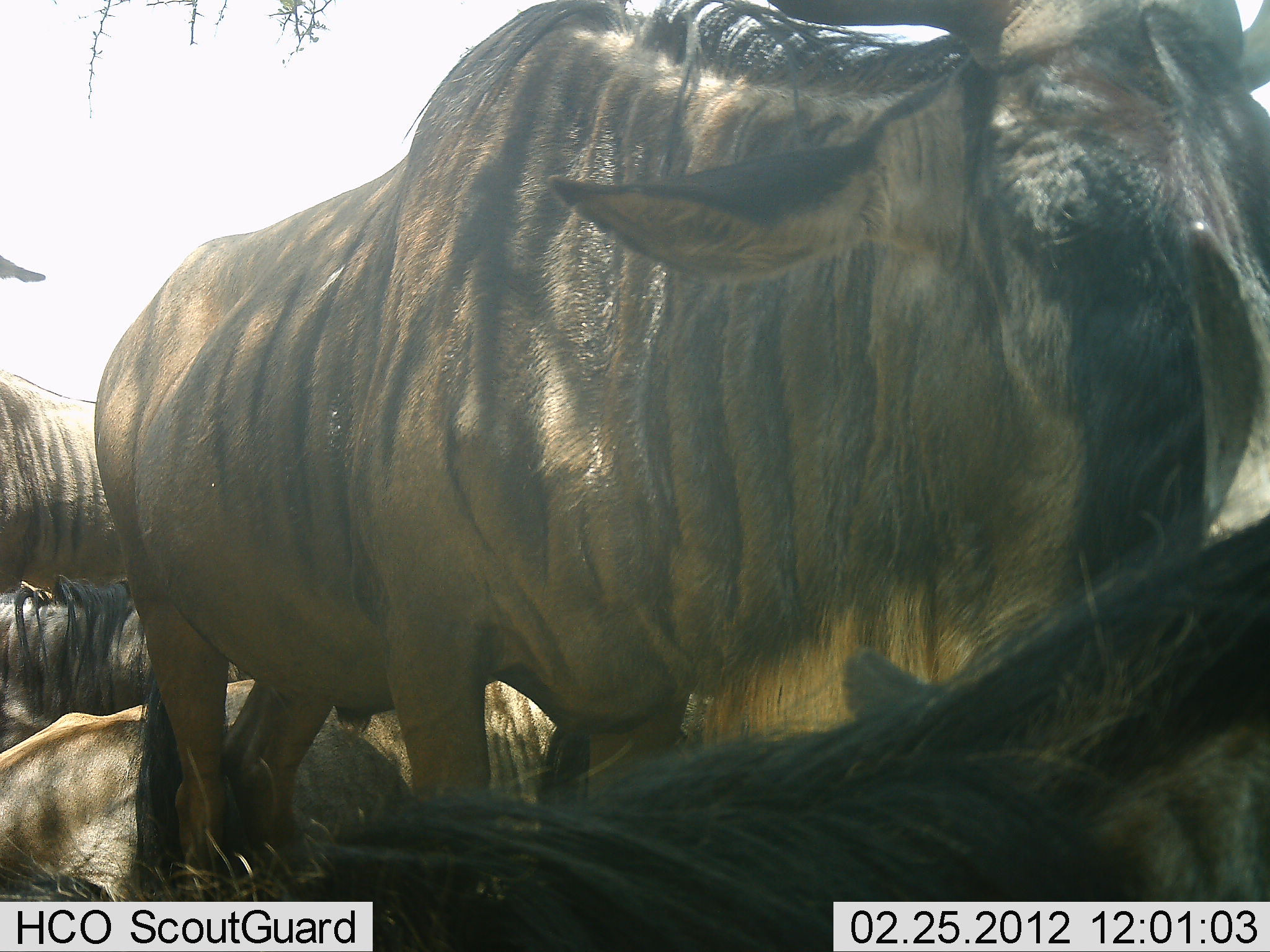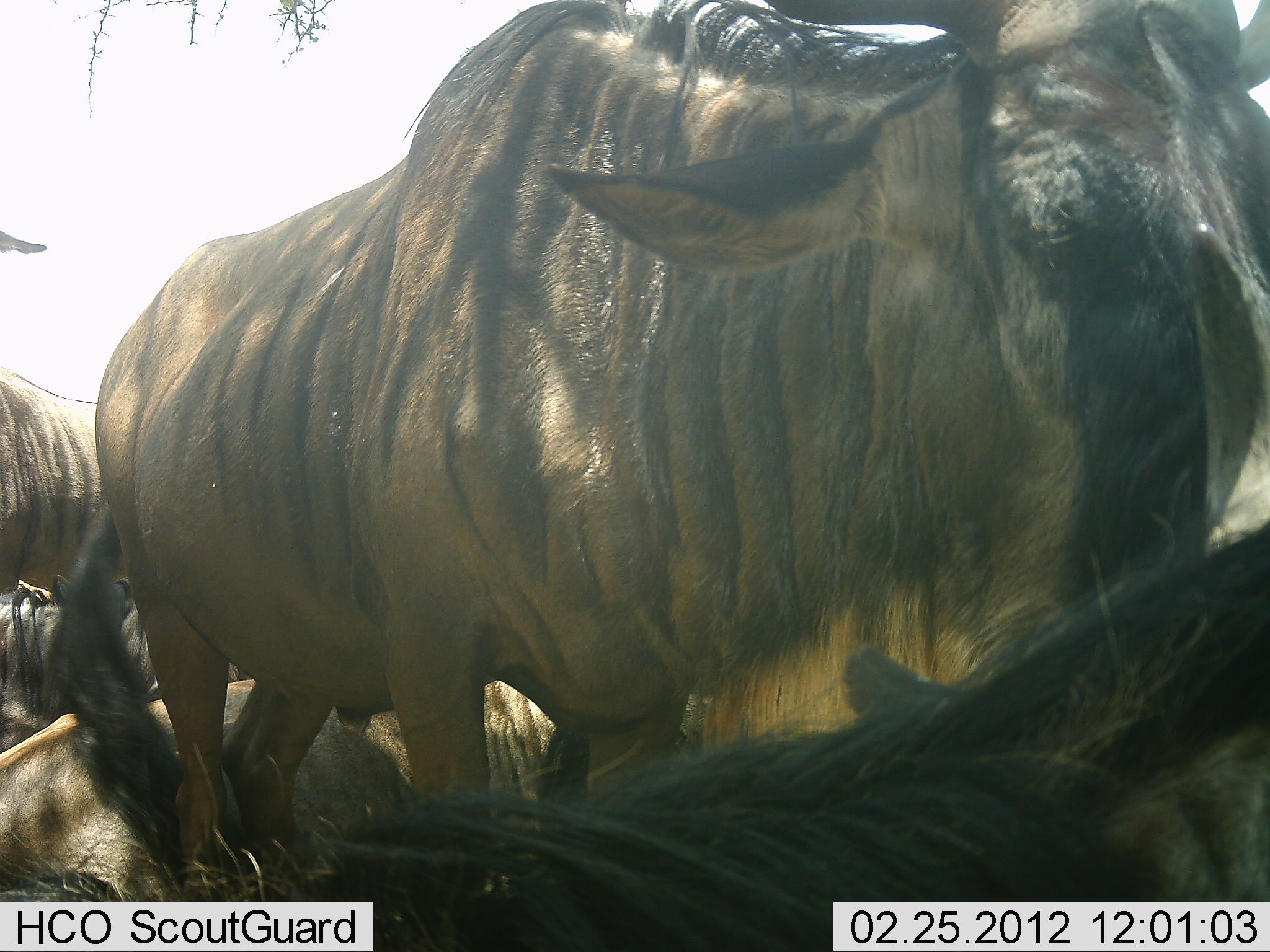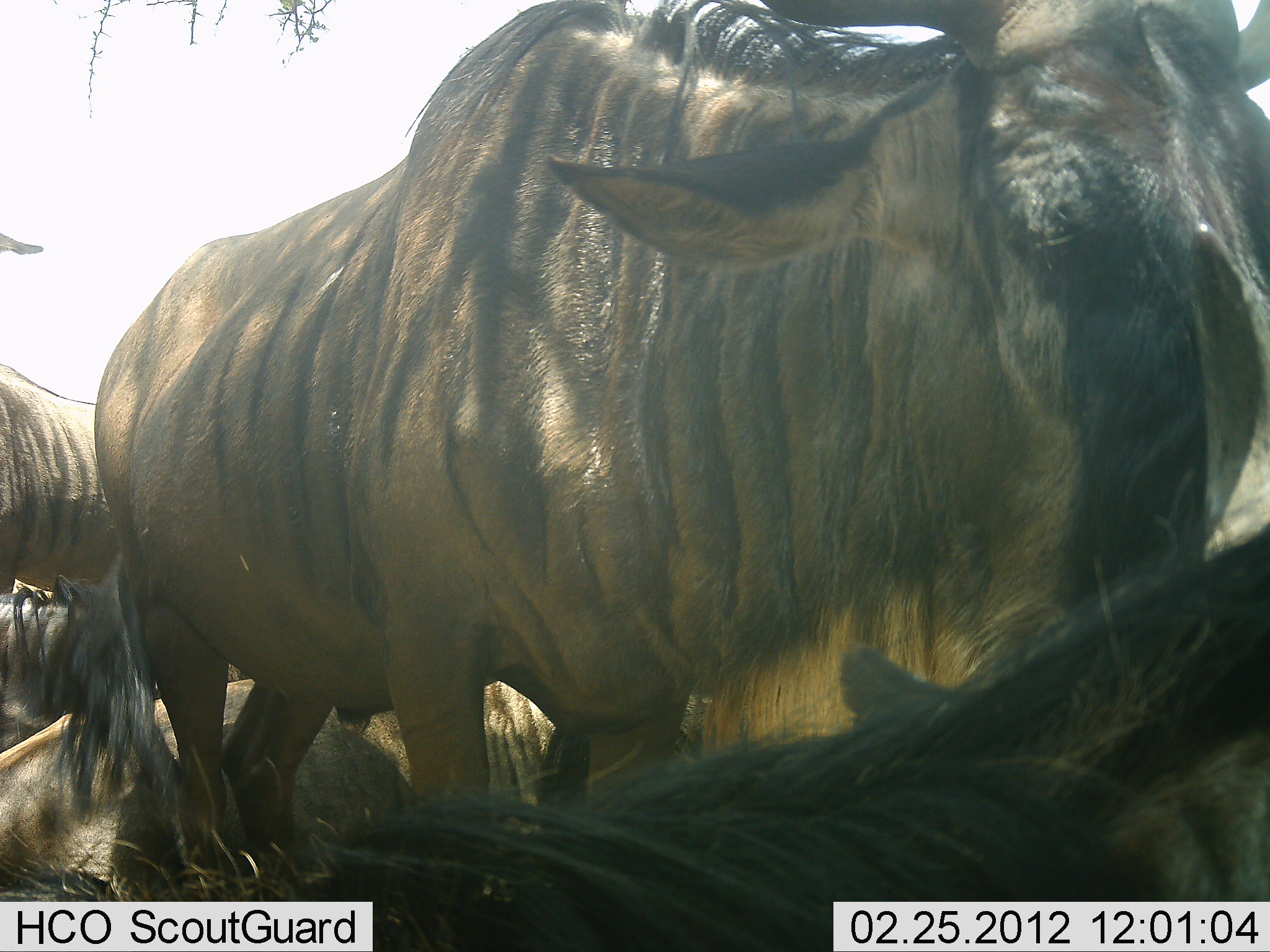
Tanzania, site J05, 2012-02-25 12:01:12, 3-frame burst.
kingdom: Animalia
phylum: Chordata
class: Mammalia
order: Artiodactyla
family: Bovidae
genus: Connochaetes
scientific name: Connochaetes taurinus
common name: blue wildebeest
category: wildebeest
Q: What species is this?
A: Wildebeest (blue wildebeest) (Connochaetes taurinus).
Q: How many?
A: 5.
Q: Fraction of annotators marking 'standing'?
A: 83%.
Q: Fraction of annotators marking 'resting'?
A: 89%.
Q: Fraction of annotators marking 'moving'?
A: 6%.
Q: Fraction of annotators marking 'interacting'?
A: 6%.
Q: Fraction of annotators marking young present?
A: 0%.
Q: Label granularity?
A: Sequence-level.